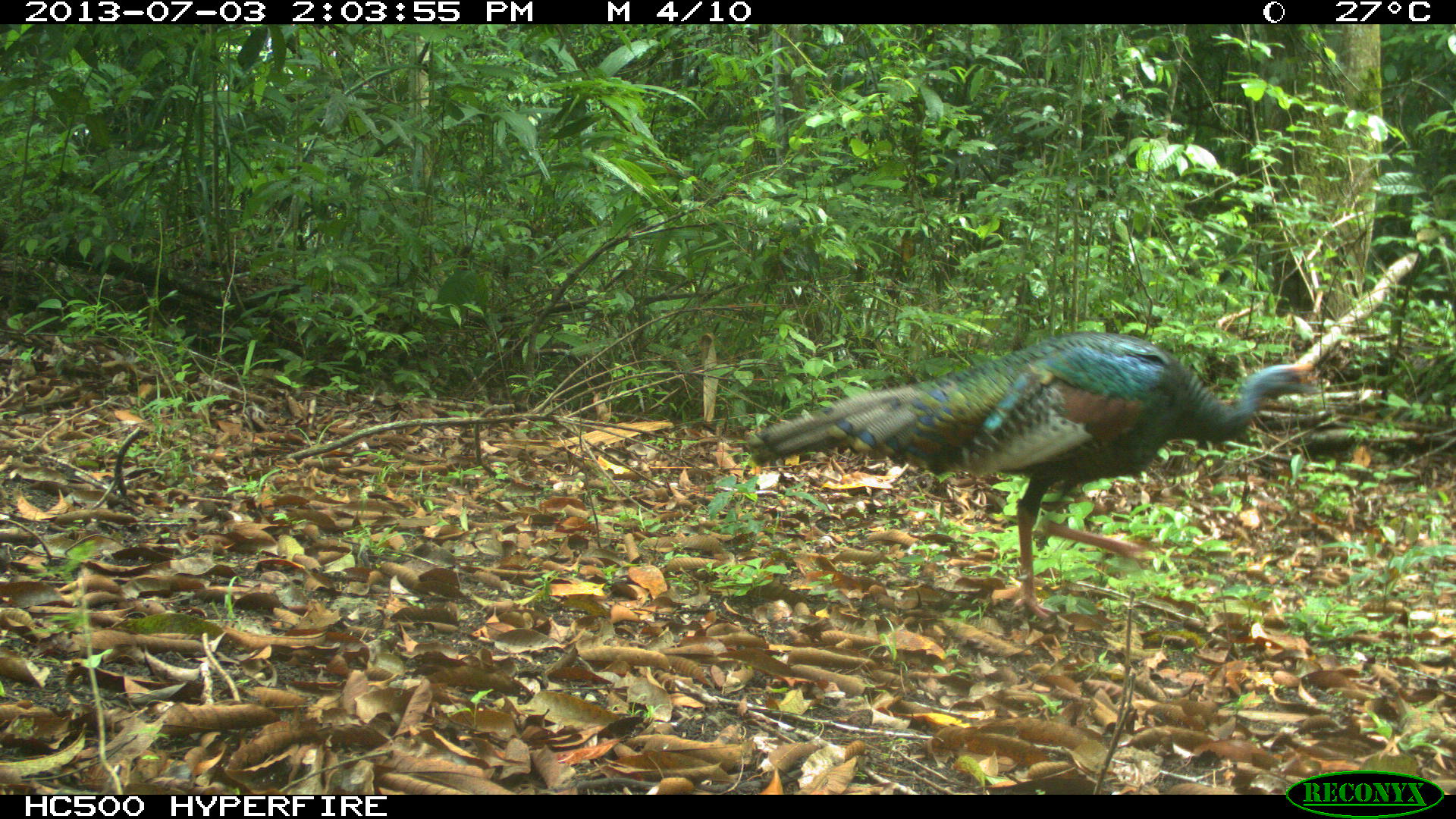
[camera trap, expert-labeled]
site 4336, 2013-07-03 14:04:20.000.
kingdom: Animalia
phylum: Chordata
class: Aves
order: Galliformes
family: Phasianidae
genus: Meleagris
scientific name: Meleagris ocellata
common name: ocellated turkey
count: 1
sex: female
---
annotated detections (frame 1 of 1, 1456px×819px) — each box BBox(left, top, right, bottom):
meleagris ocellata: BBox(743, 330, 1324, 620)